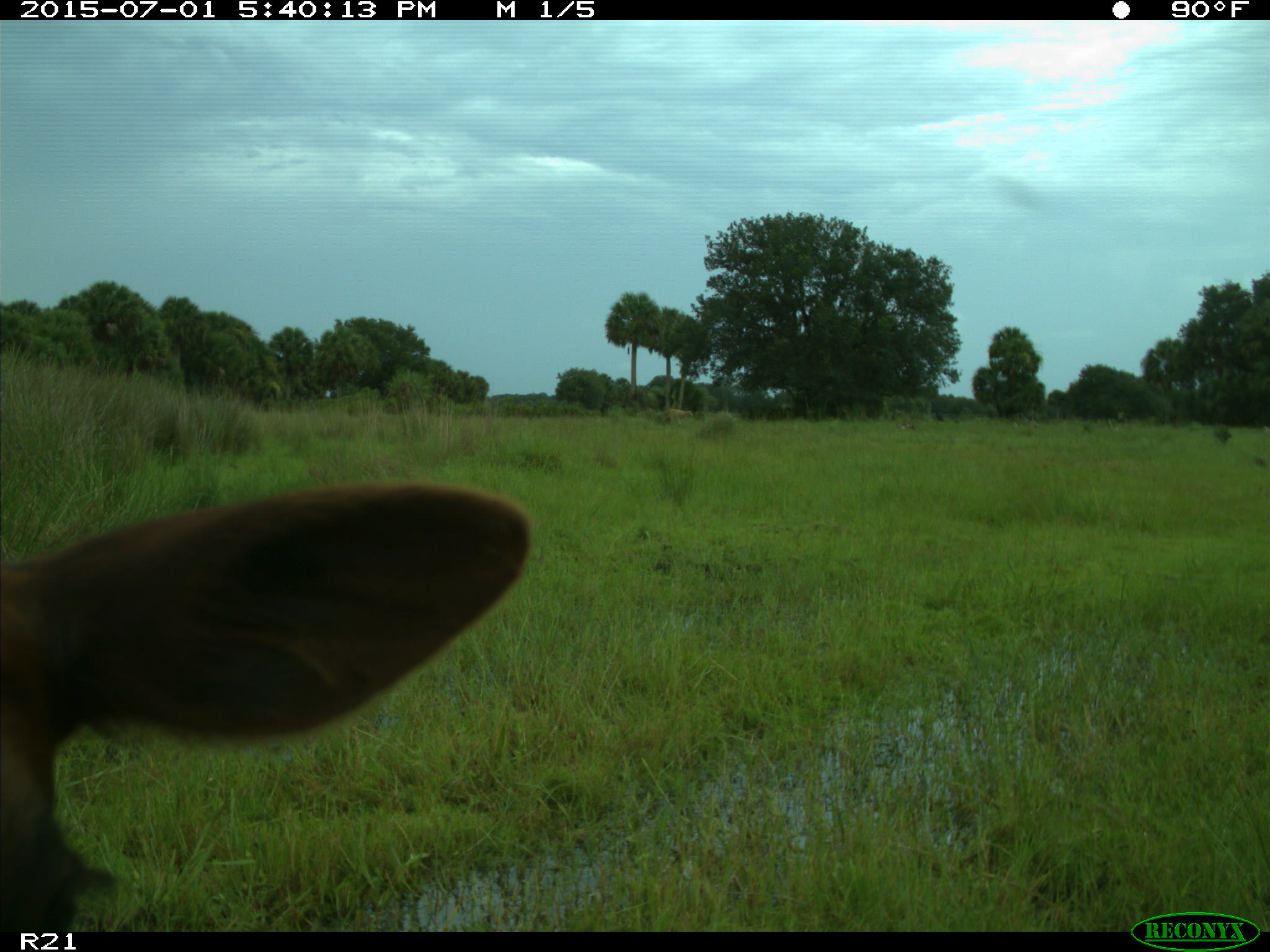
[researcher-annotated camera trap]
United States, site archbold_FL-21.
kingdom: Animalia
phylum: Chordata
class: Mammalia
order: Artiodactyla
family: Bovidae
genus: Bos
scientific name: Bos taurus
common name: domestic cow